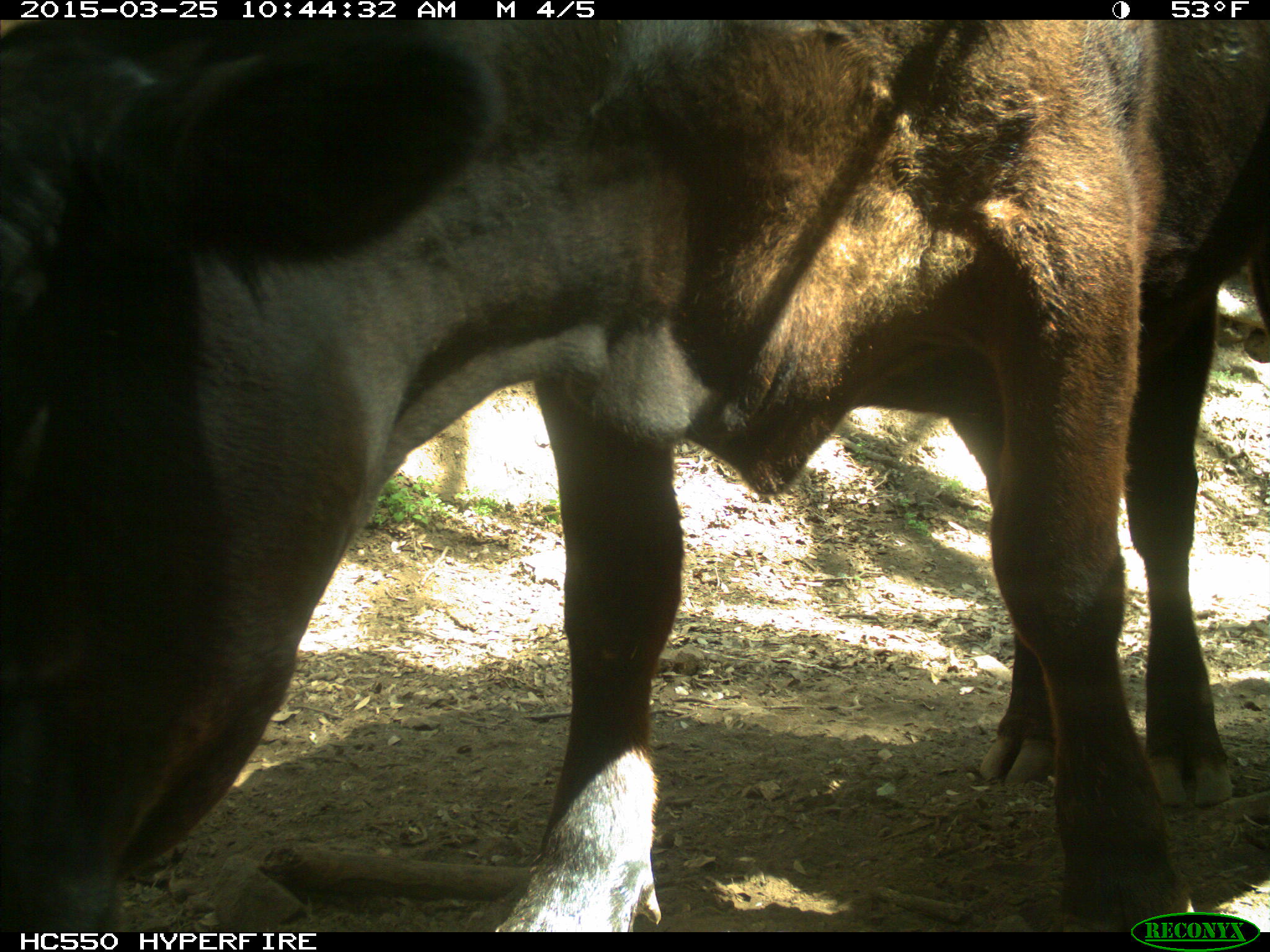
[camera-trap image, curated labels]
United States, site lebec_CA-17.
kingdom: Animalia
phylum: Chordata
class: Mammalia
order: Artiodactyla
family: Bovidae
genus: Bos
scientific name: Bos taurus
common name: domestic cow